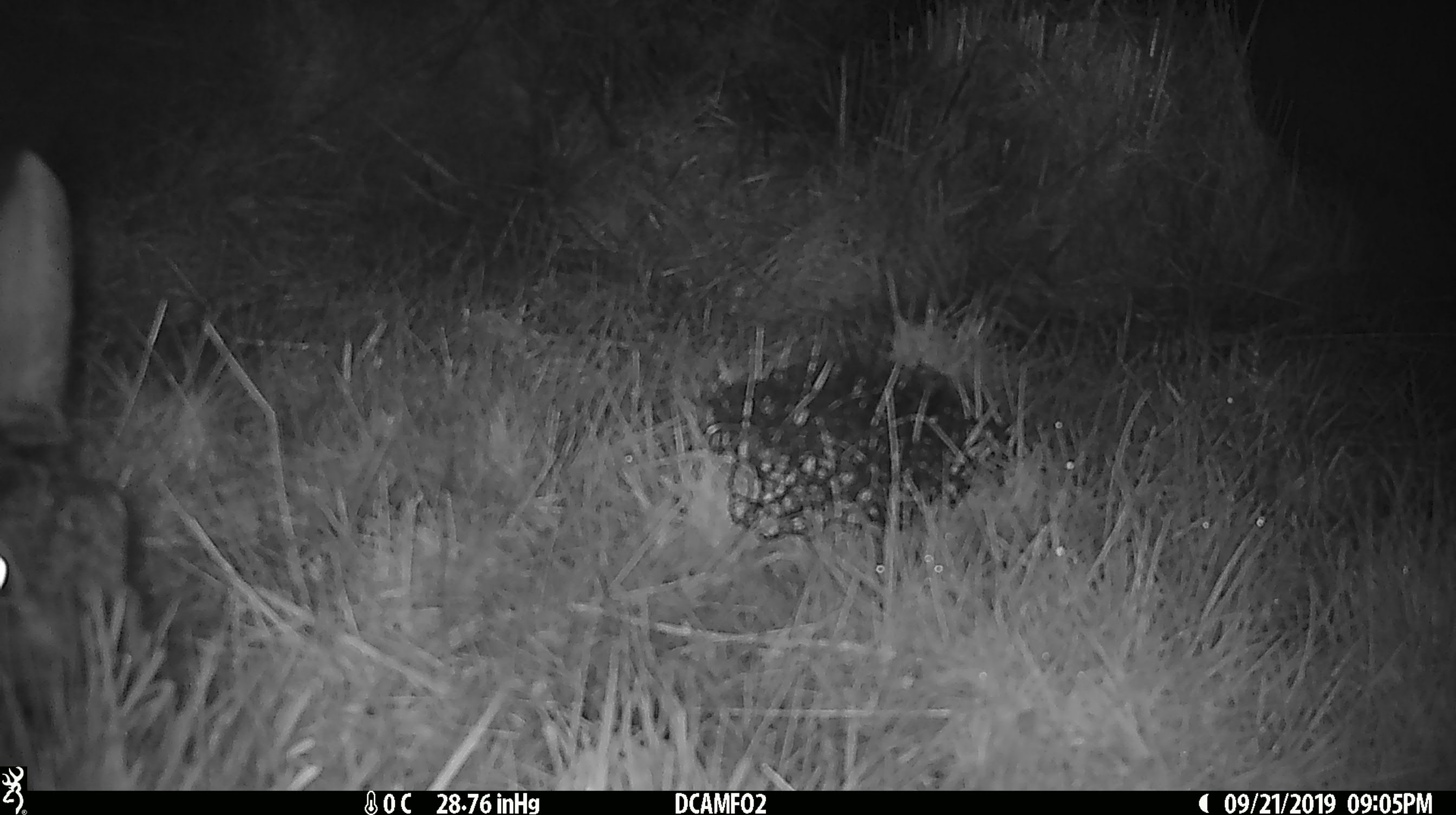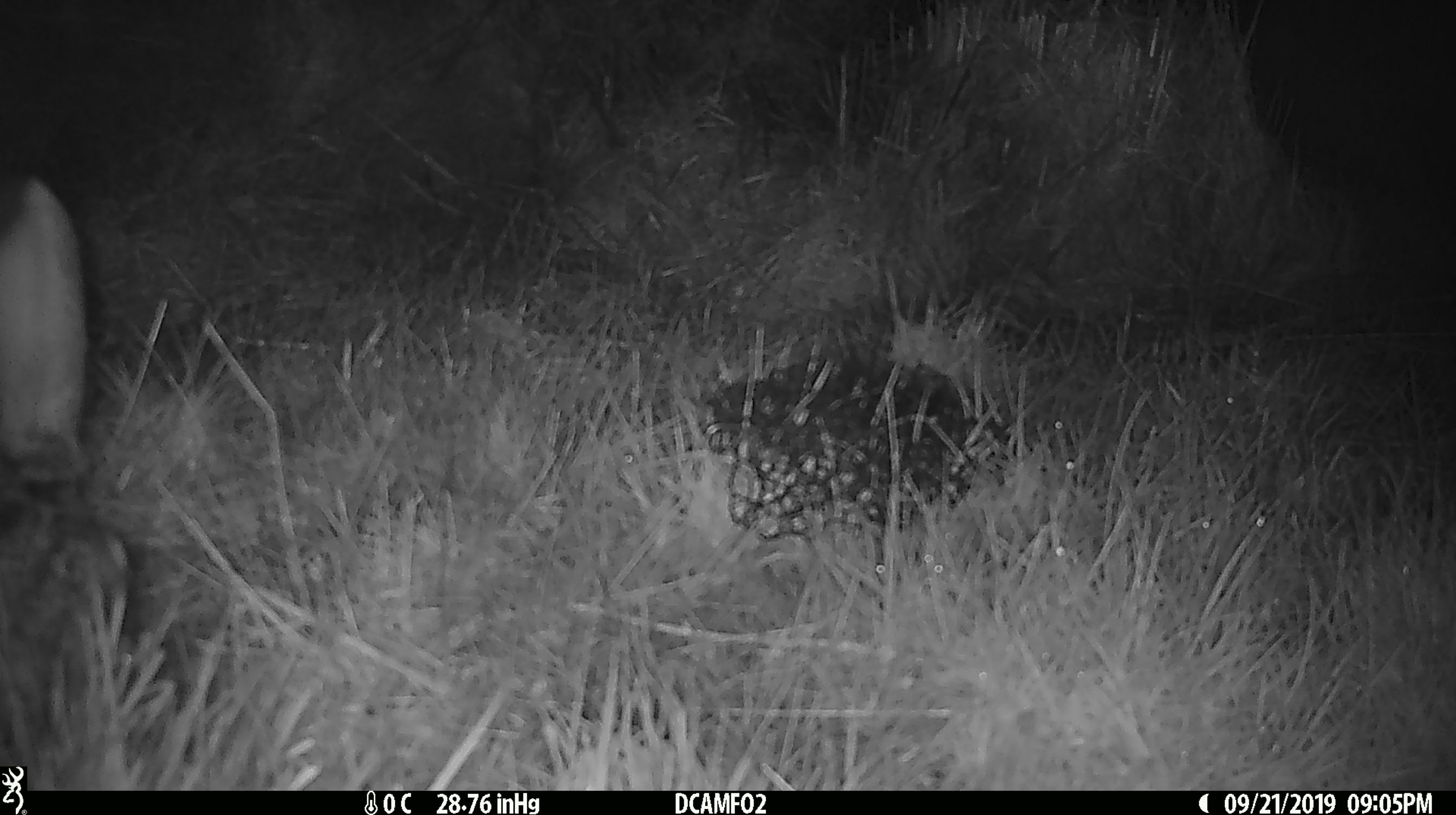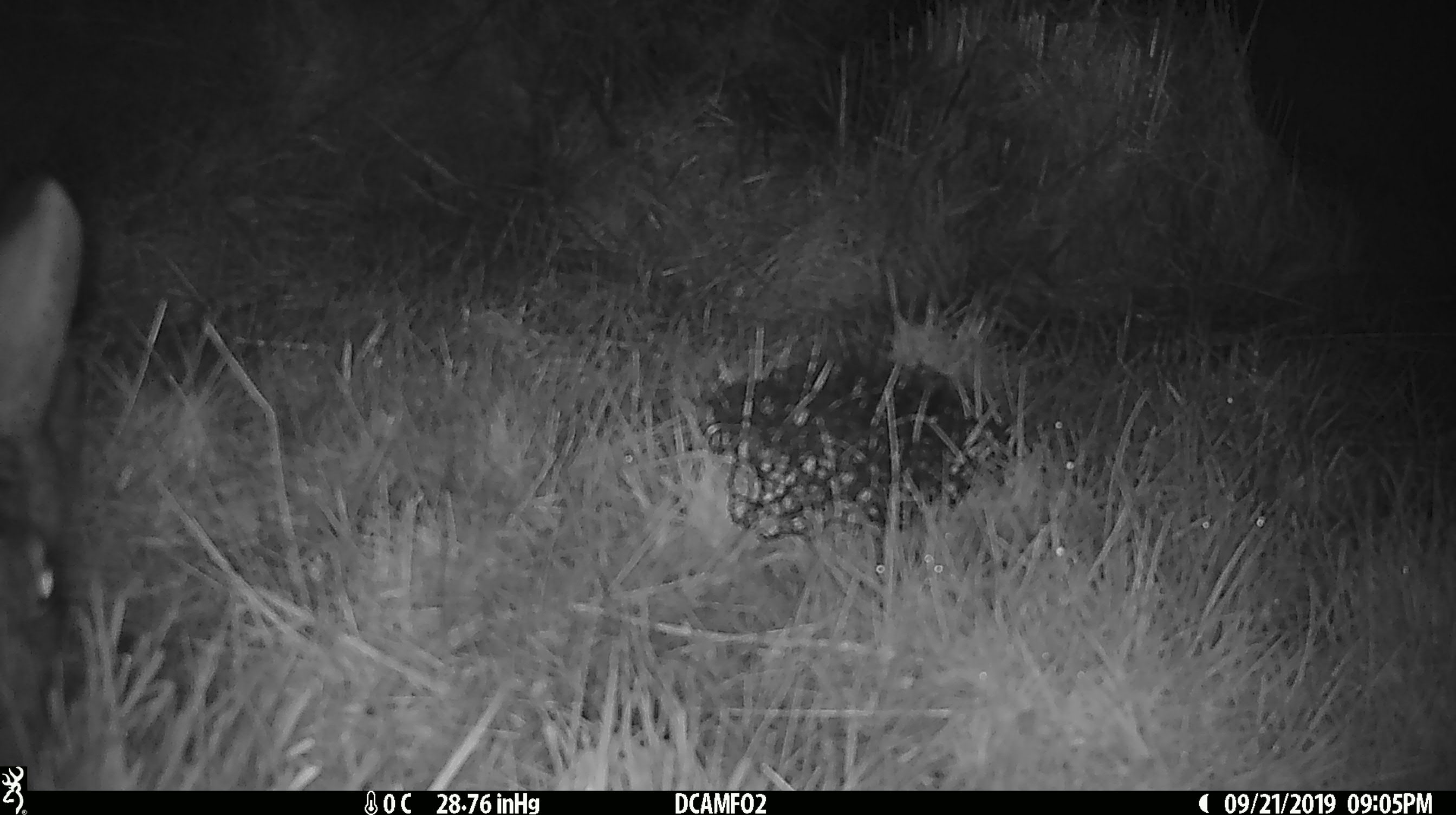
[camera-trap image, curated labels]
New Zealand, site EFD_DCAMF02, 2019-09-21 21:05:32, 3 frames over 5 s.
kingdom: Animalia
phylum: Chordata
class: Mammalia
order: Lagomorpha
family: Leporidae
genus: Lepus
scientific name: Lepus europaeus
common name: brown hare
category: hare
Hare (brown hare) (Lepus europaeus).